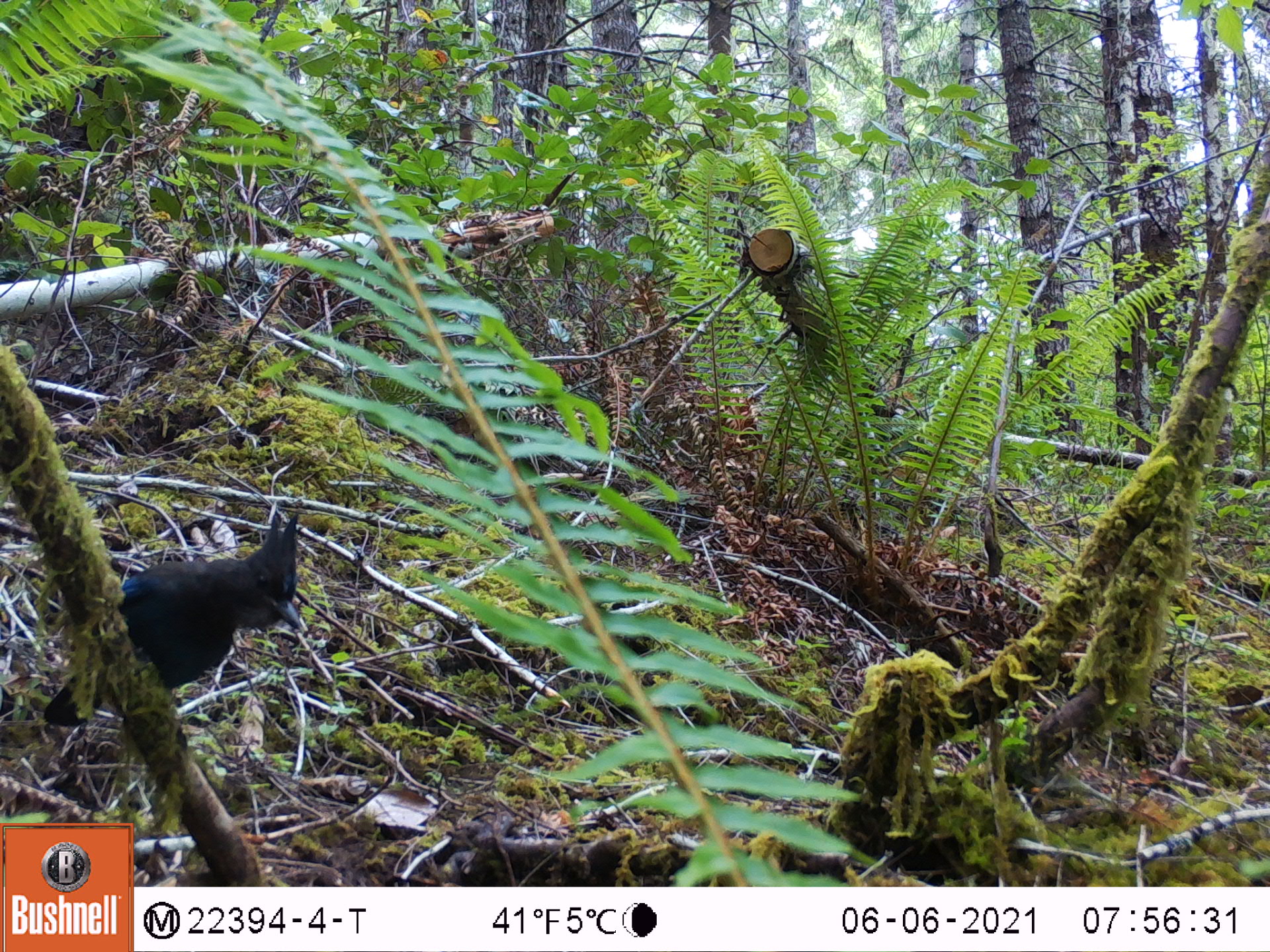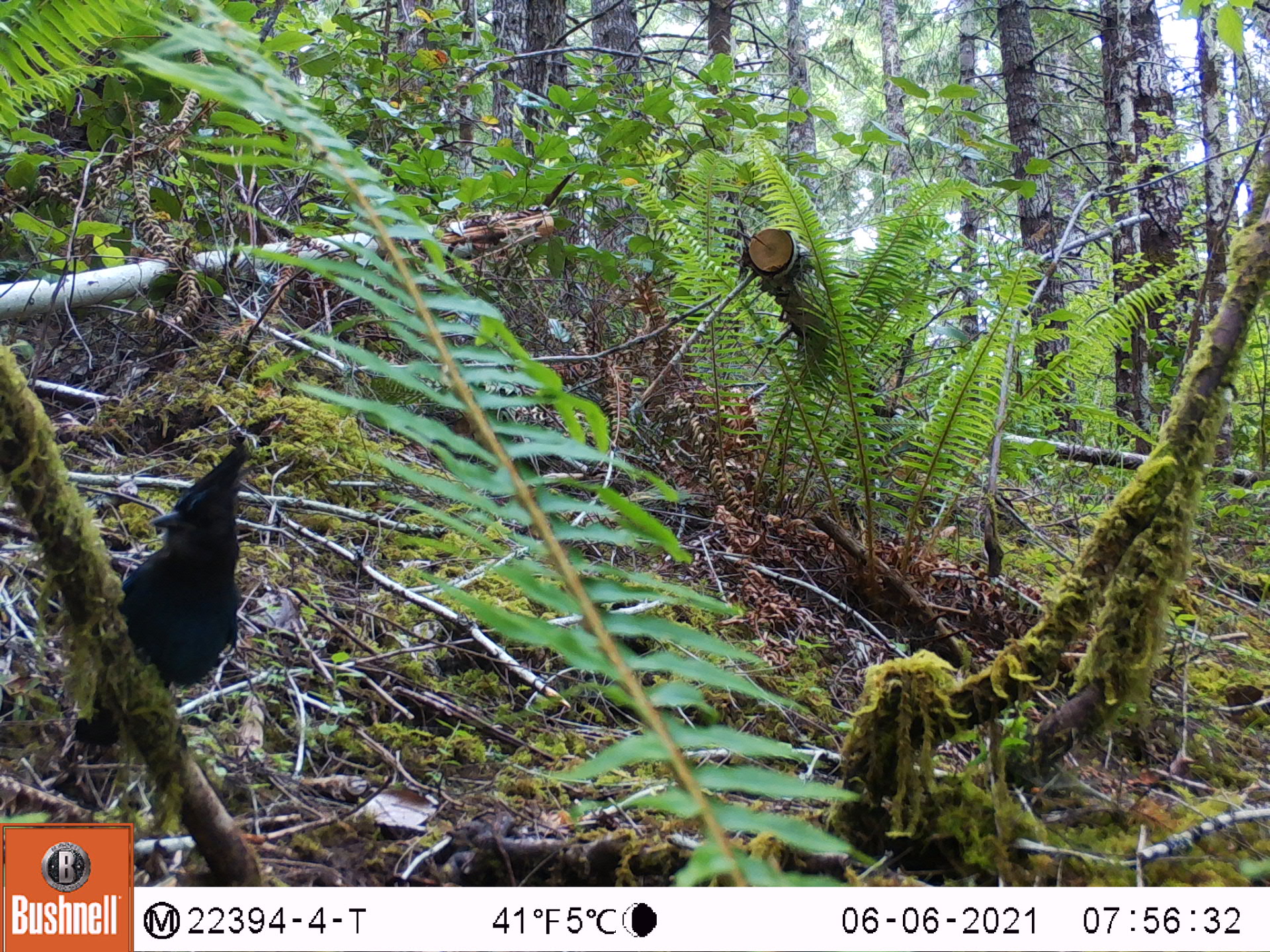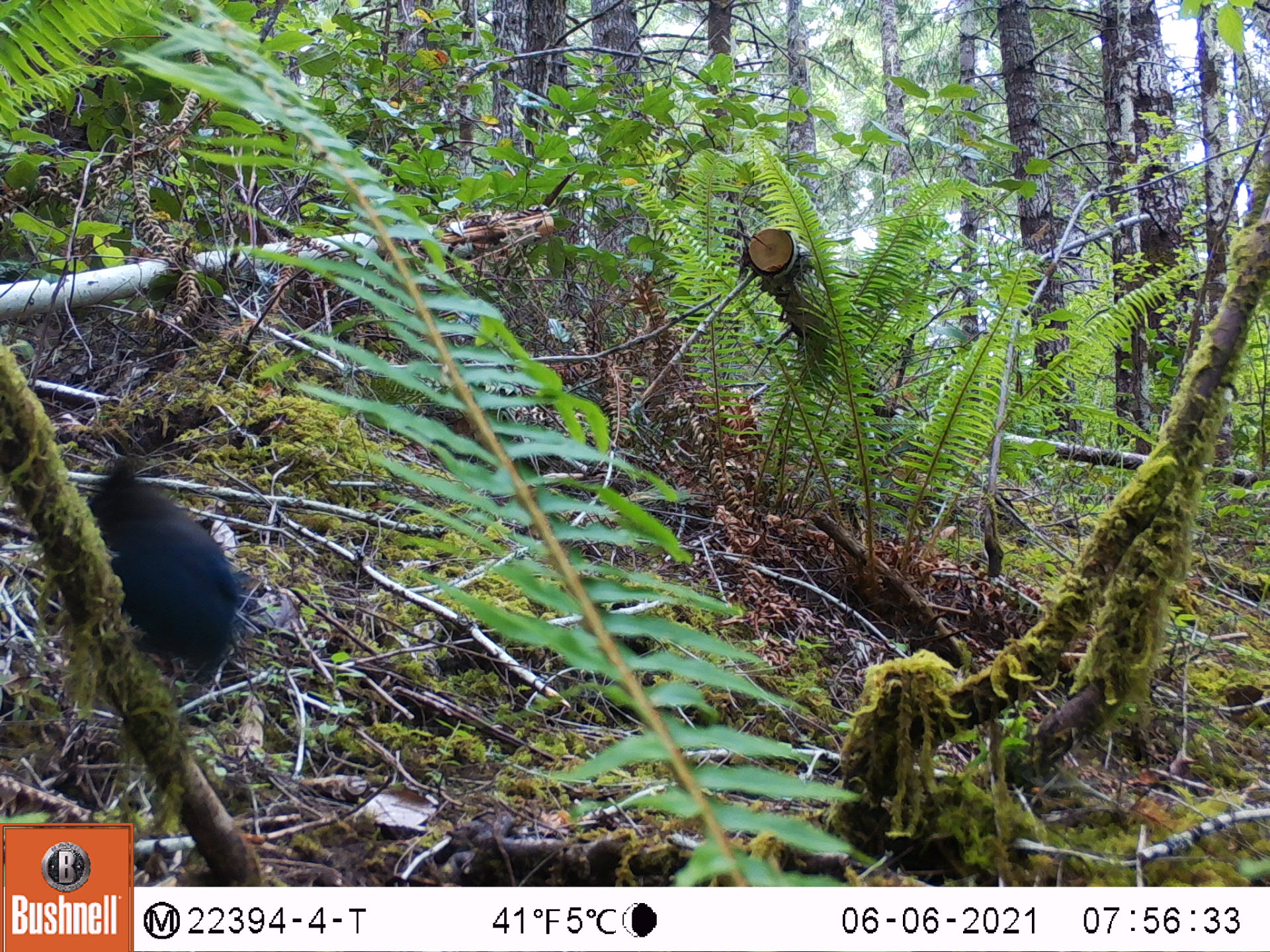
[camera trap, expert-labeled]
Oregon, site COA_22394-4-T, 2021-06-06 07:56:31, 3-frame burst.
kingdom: Animalia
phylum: Chordata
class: Aves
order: Passeriformes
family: Corvidae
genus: Cyanocitta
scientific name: Cyanocitta stelleri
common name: steller's jay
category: stellers jay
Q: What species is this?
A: Stellers jay (steller's jay) (Cyanocitta stelleri).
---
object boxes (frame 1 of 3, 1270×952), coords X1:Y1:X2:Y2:
stellers jay: 12:481:342:772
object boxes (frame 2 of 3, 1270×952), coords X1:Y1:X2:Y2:
stellers jay: 18:380:348:783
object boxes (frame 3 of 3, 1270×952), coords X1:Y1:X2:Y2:
stellers jay: 26:427:309:731